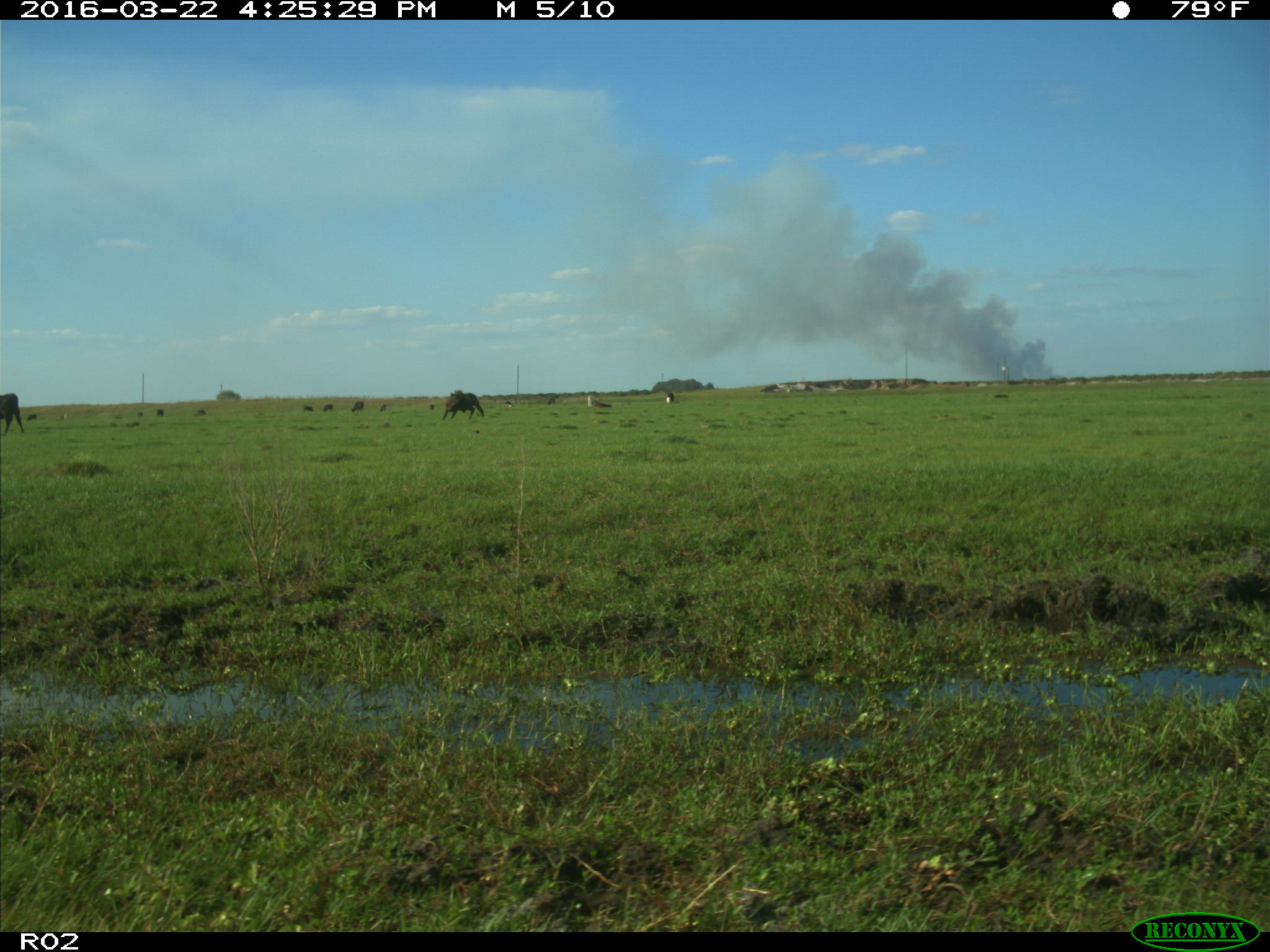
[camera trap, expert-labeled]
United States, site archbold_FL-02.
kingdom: Animalia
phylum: Chordata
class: Mammalia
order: Artiodactyla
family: Bovidae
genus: Bos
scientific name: Bos taurus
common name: domestic cow